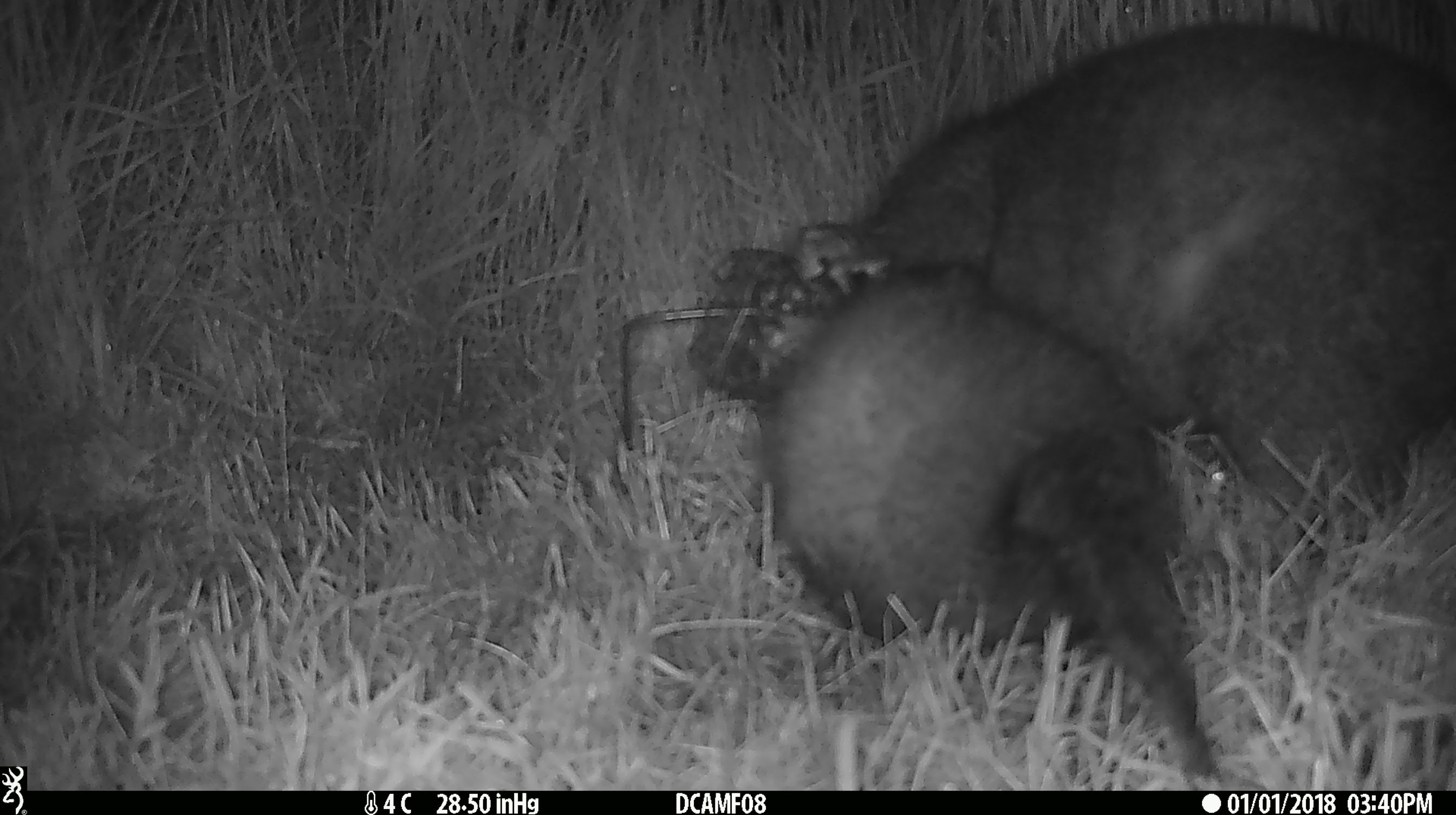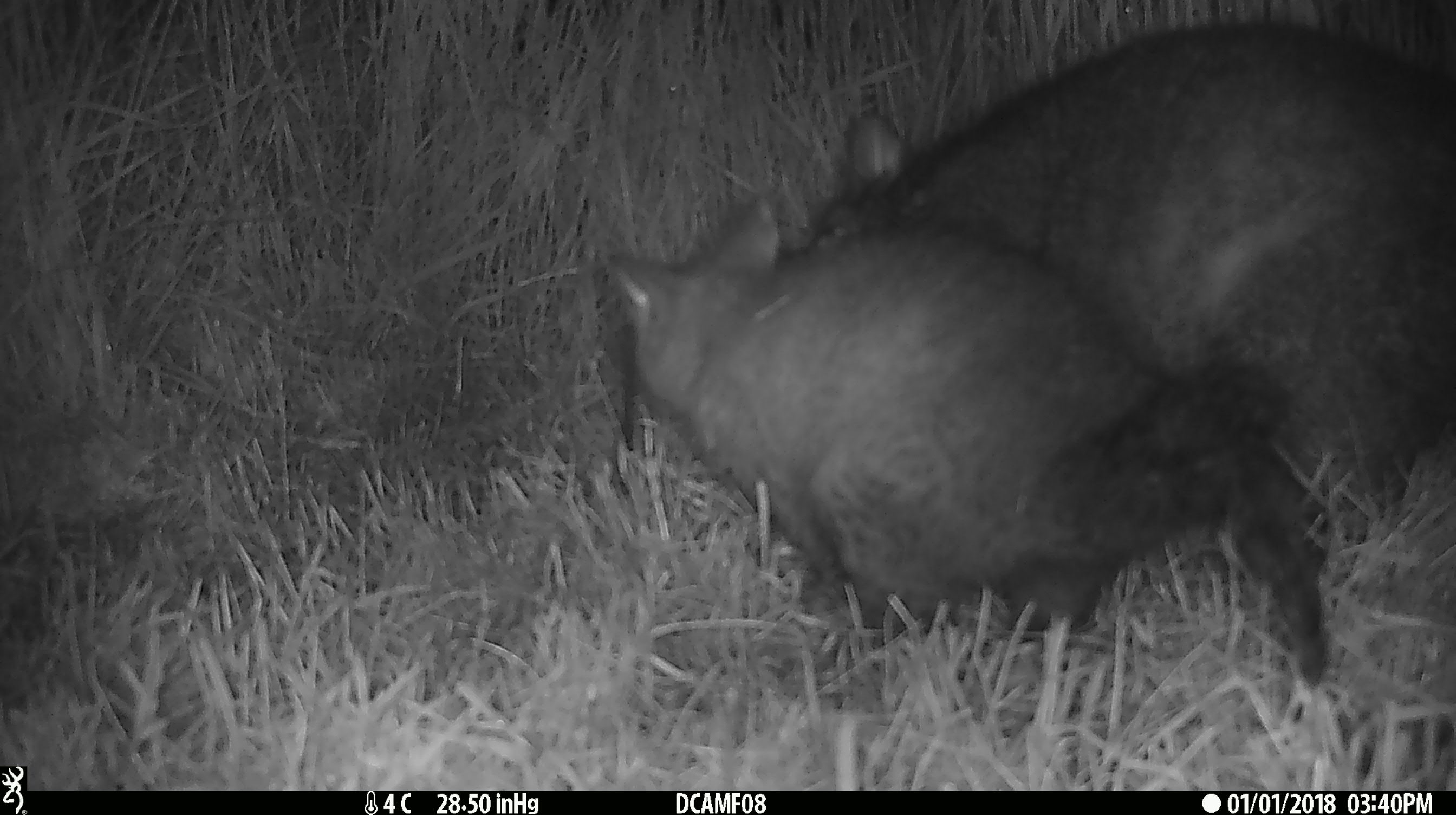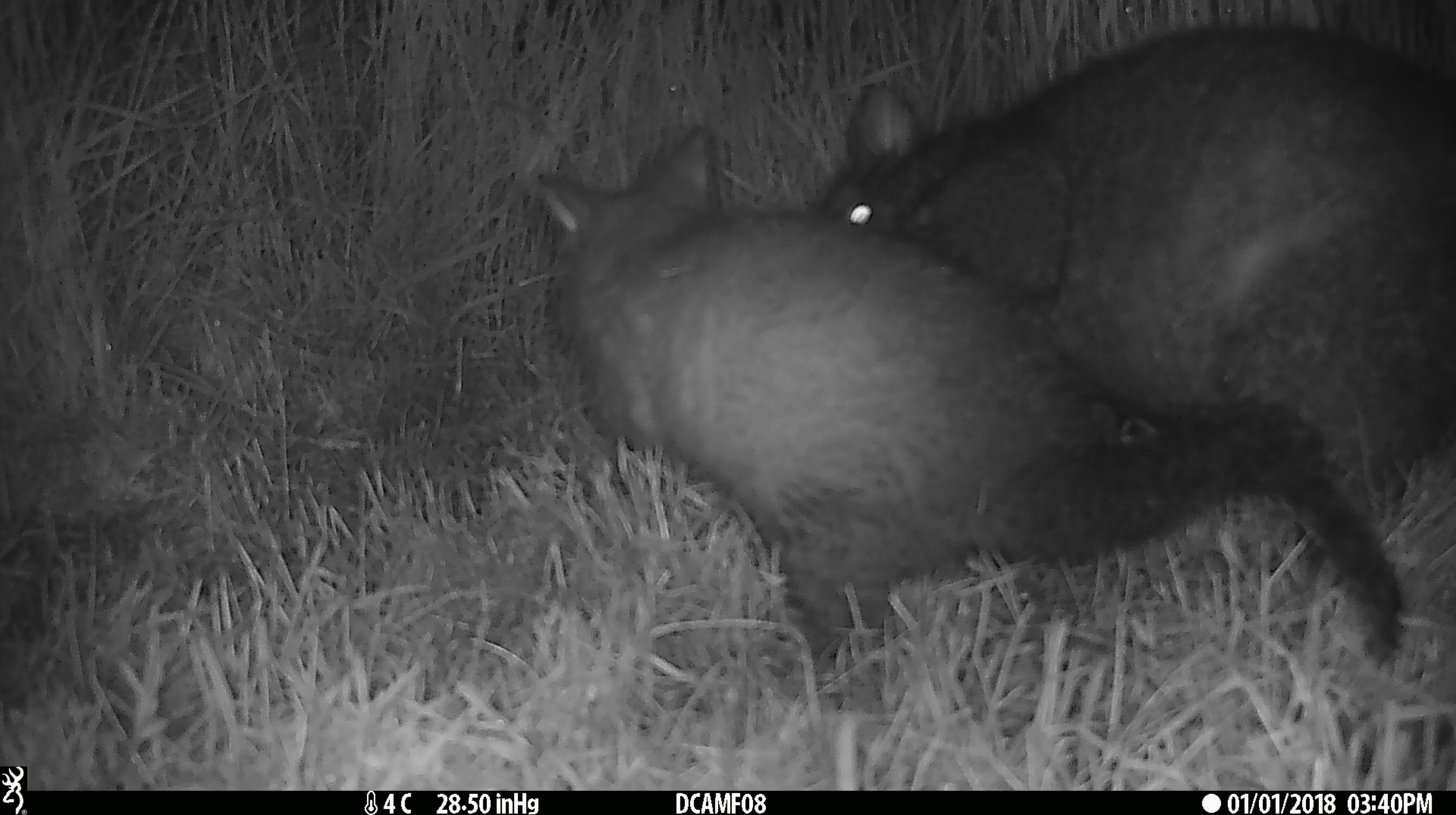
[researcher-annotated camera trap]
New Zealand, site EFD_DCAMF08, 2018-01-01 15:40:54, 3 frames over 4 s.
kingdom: Animalia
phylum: Chordata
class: Mammalia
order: Diprotodontia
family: Phalangeridae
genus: Trichosurus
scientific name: Trichosurus vulpecula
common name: common brushtail possum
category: possum